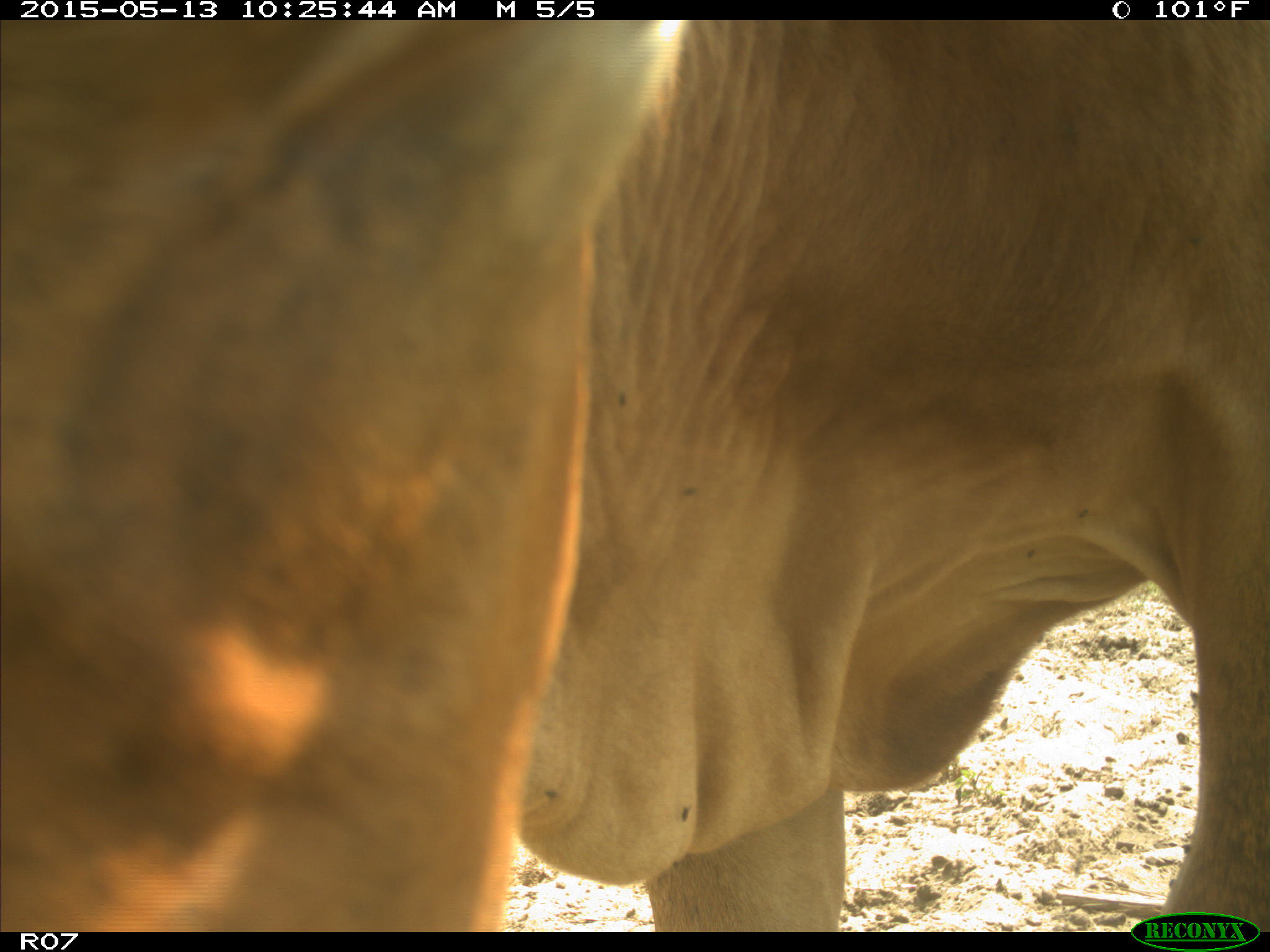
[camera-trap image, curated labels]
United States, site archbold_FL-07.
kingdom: Animalia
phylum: Chordata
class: Mammalia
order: Artiodactyla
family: Bovidae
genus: Bos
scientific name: Bos taurus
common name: domestic cow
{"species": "Bos taurus (domestic cow)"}